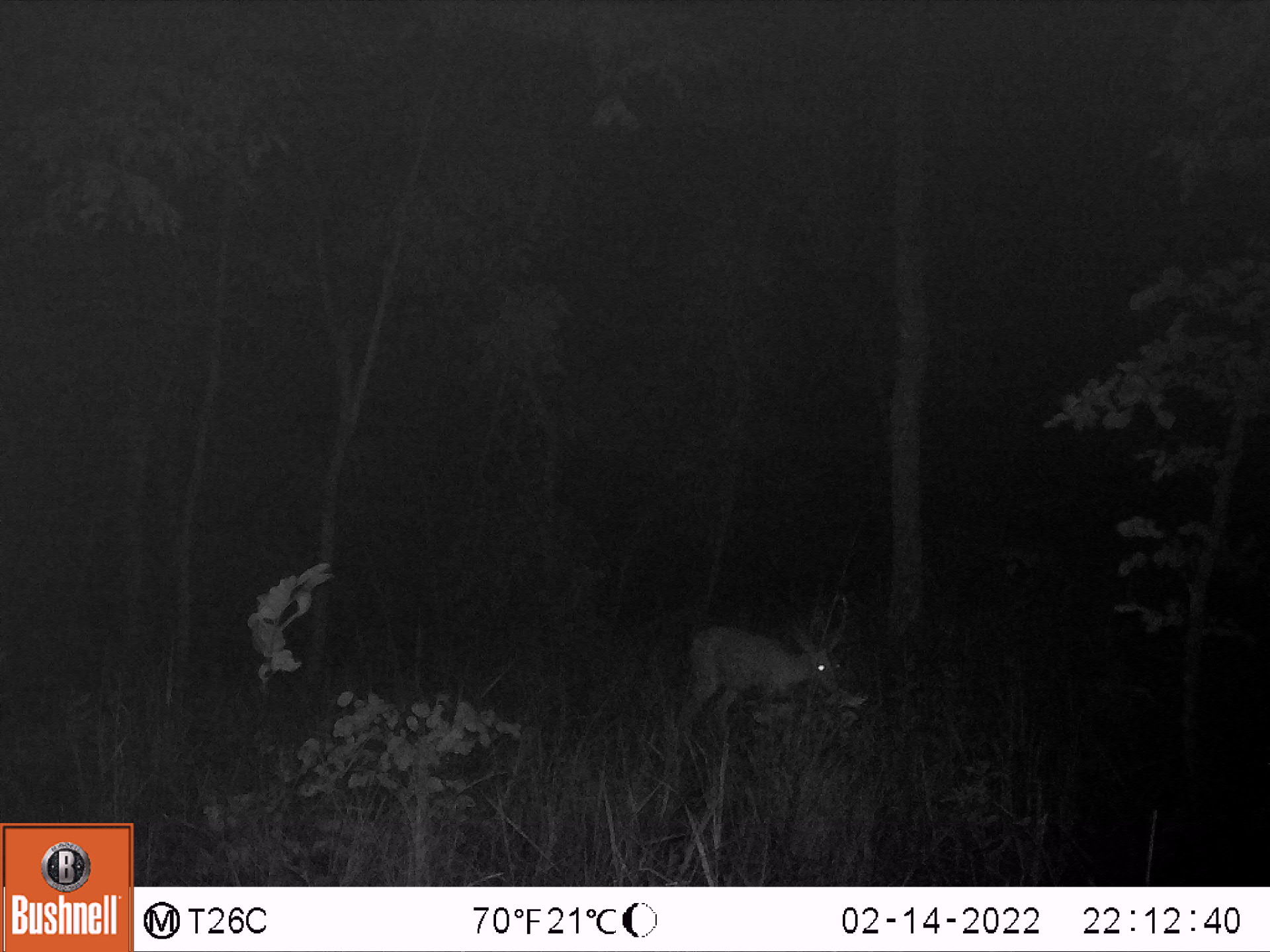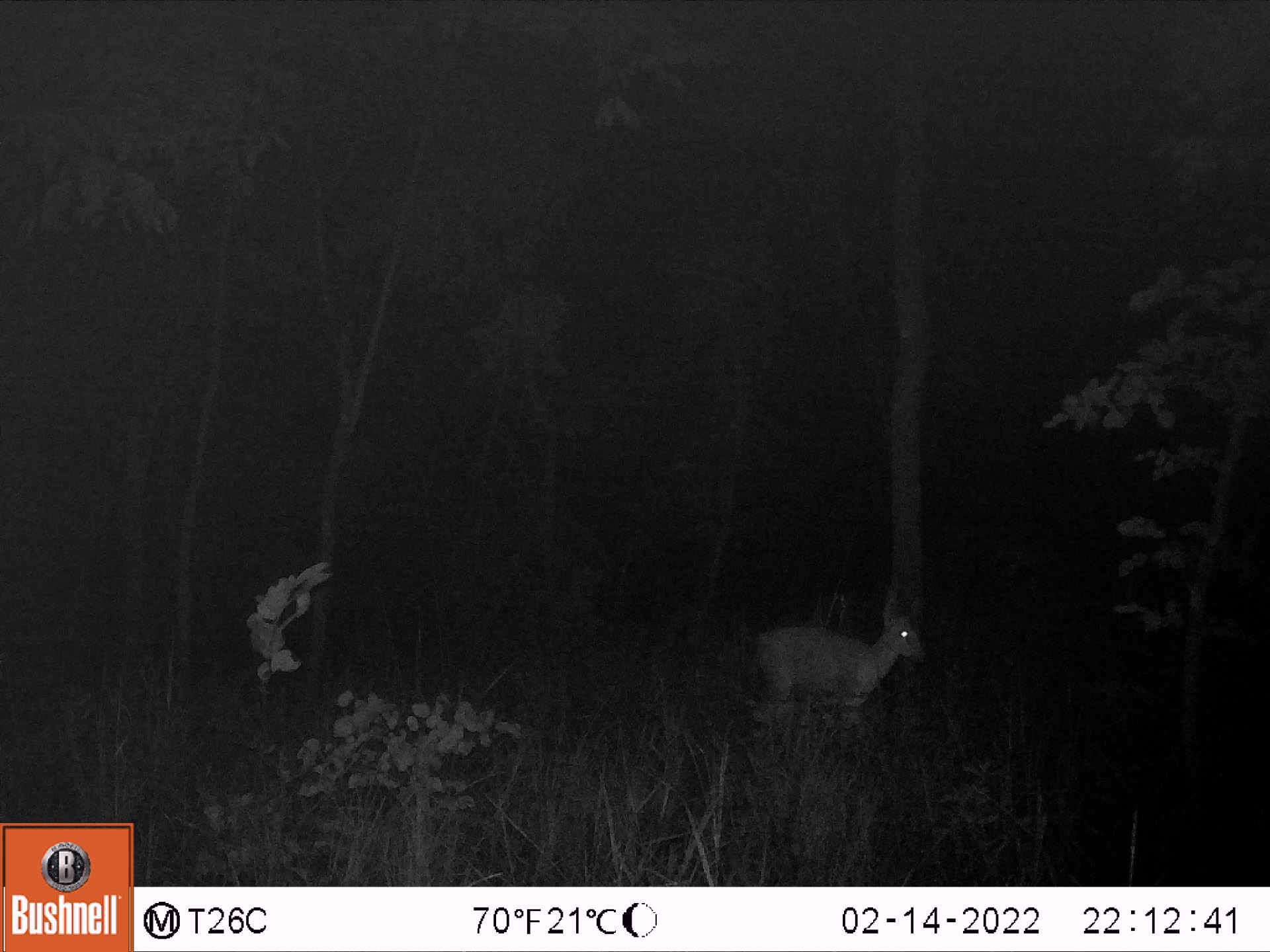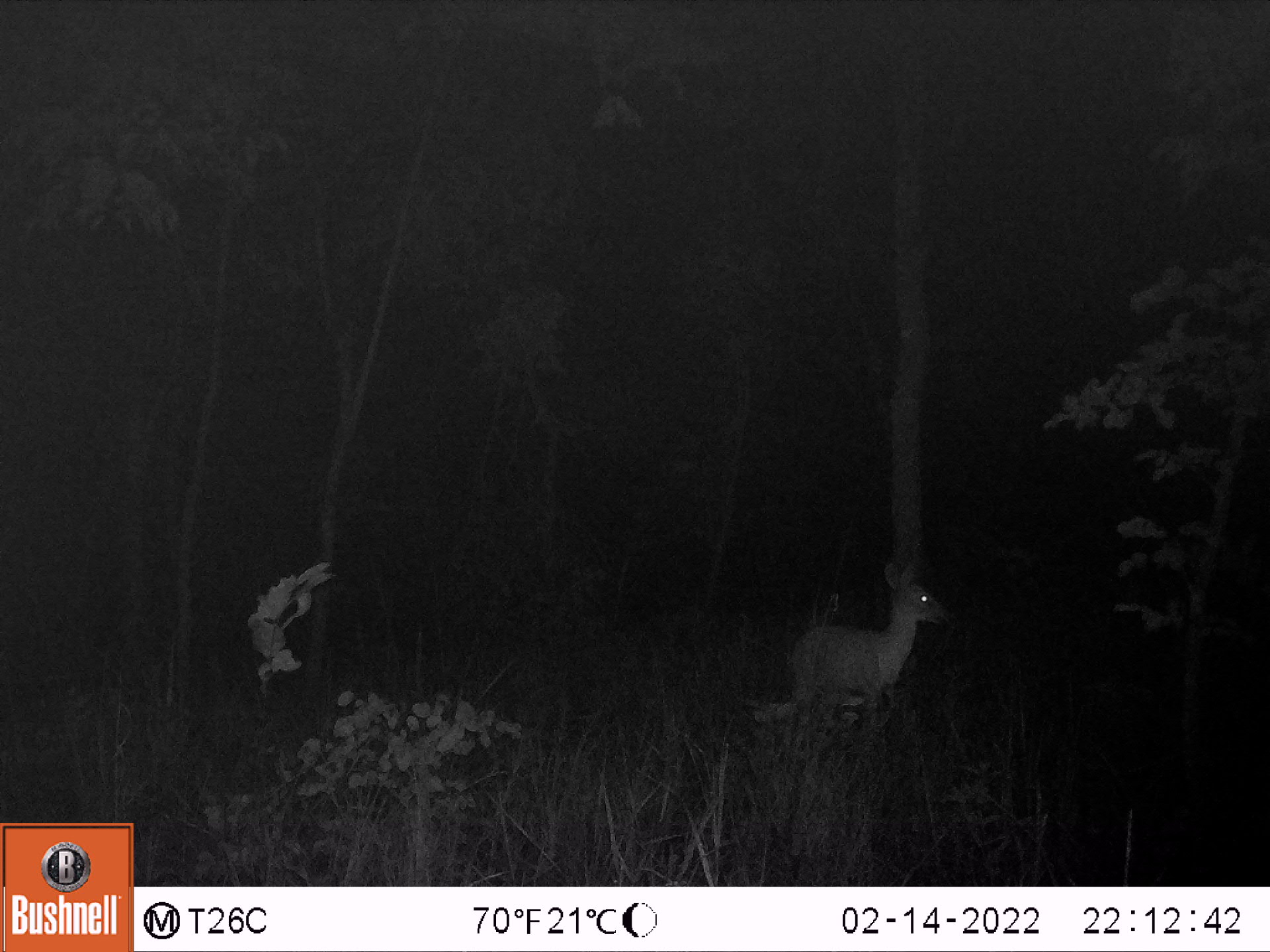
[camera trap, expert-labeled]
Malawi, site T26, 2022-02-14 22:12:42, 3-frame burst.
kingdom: Animalia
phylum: Chordata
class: Mammalia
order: Artiodactyla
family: Bovidae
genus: Sylvicapra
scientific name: Sylvicapra grimmia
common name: common duiker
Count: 1.